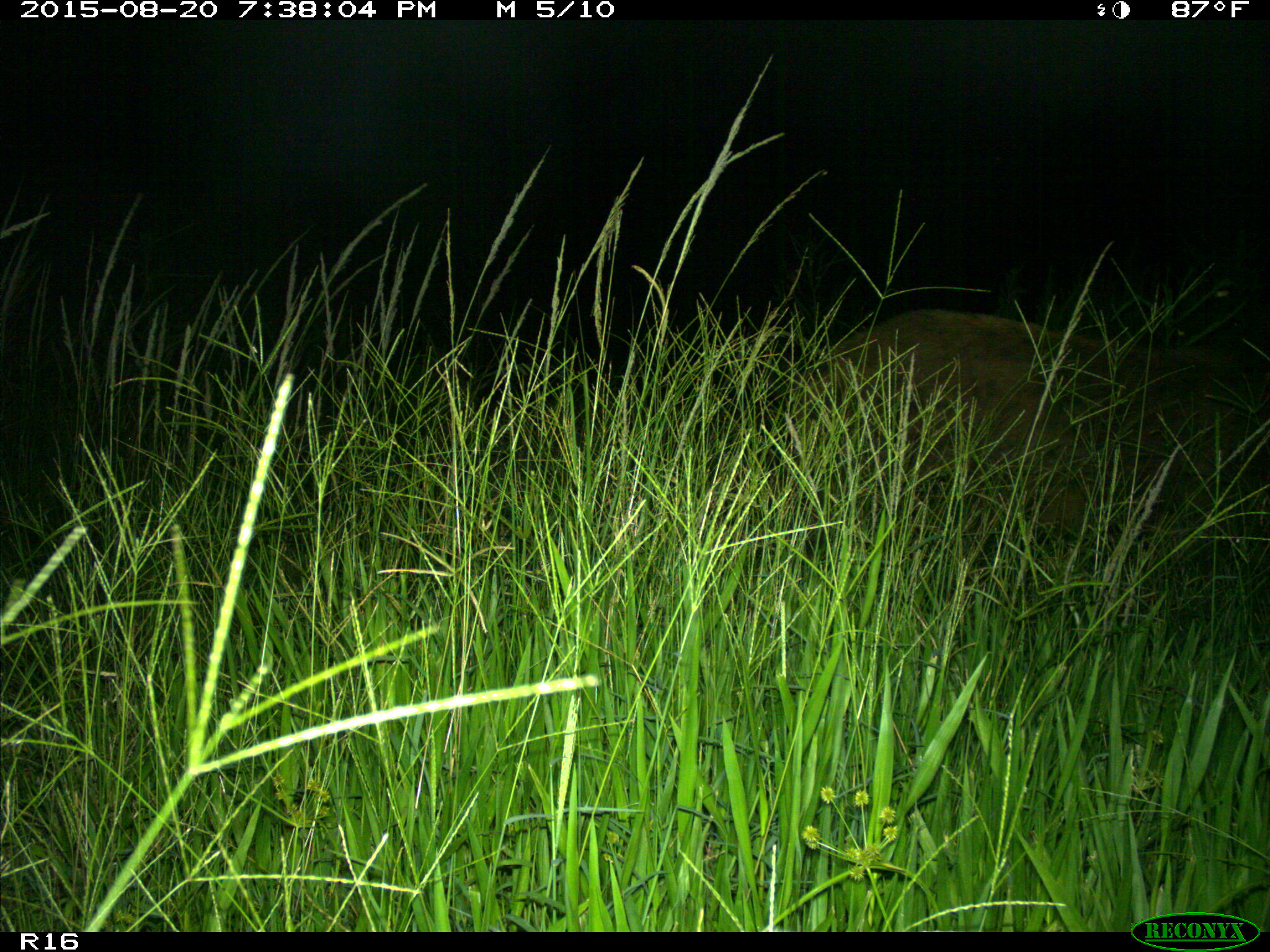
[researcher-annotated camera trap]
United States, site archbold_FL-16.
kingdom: Animalia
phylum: Chordata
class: Mammalia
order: Artiodactyla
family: Suidae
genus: Sus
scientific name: Sus scrofa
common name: wild boar